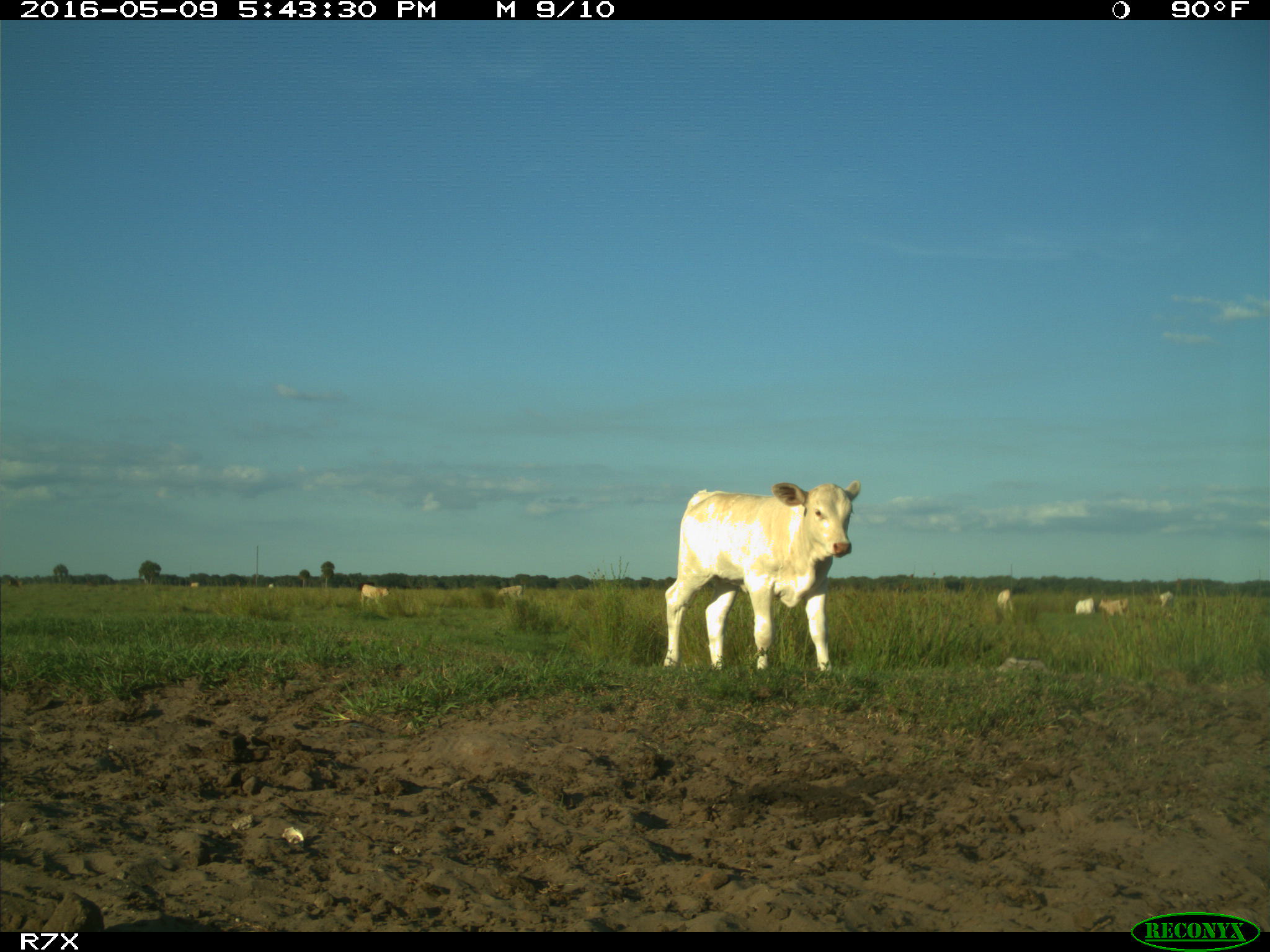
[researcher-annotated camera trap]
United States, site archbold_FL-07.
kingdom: Animalia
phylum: Chordata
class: Mammalia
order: Artiodactyla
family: Bovidae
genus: Bos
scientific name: Bos taurus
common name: domestic cow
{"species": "Bos taurus (domestic cow)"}